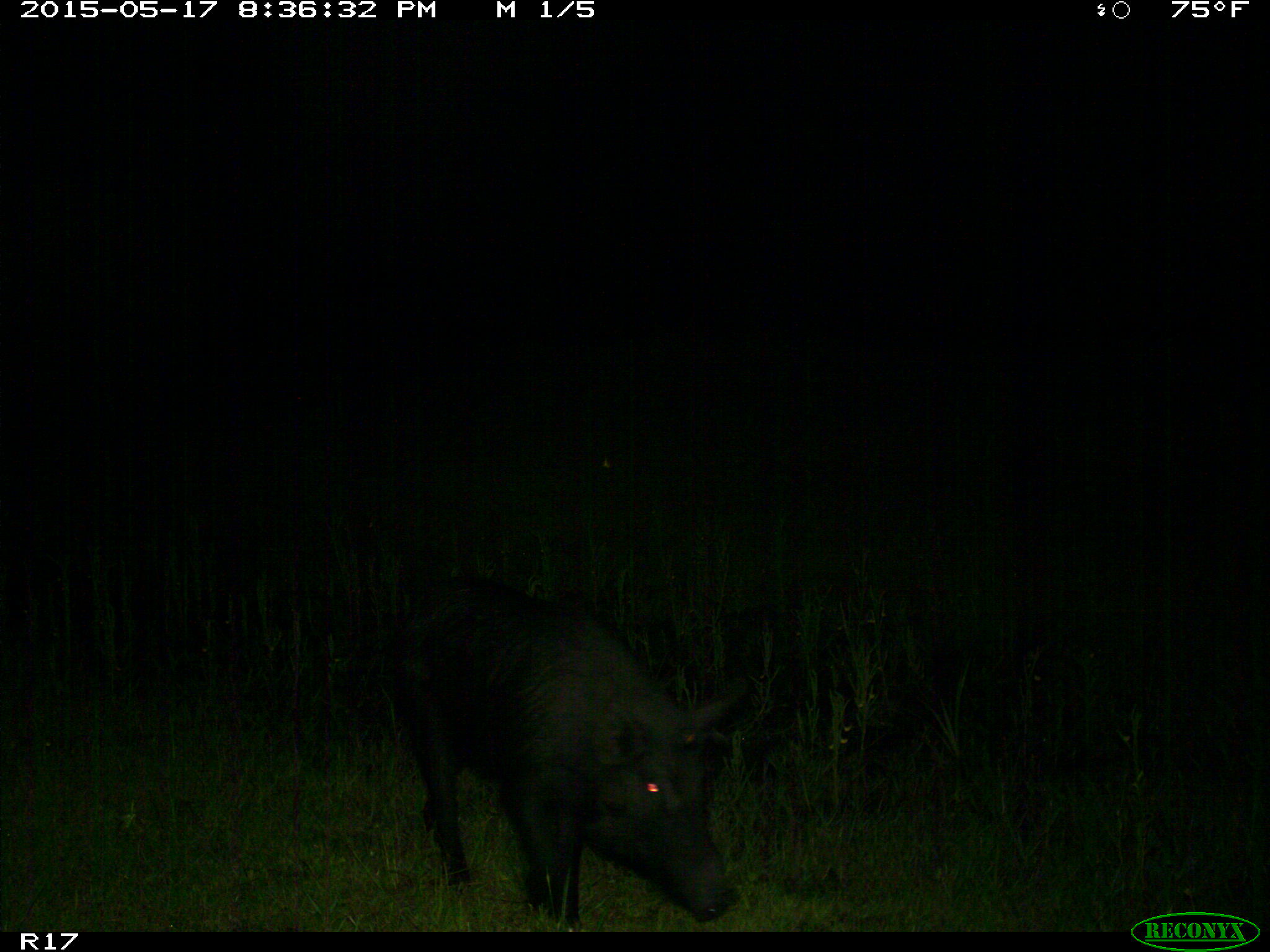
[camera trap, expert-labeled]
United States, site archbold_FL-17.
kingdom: Animalia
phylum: Chordata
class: Mammalia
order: Artiodactyla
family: Suidae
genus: Sus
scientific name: Sus scrofa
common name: wild boar